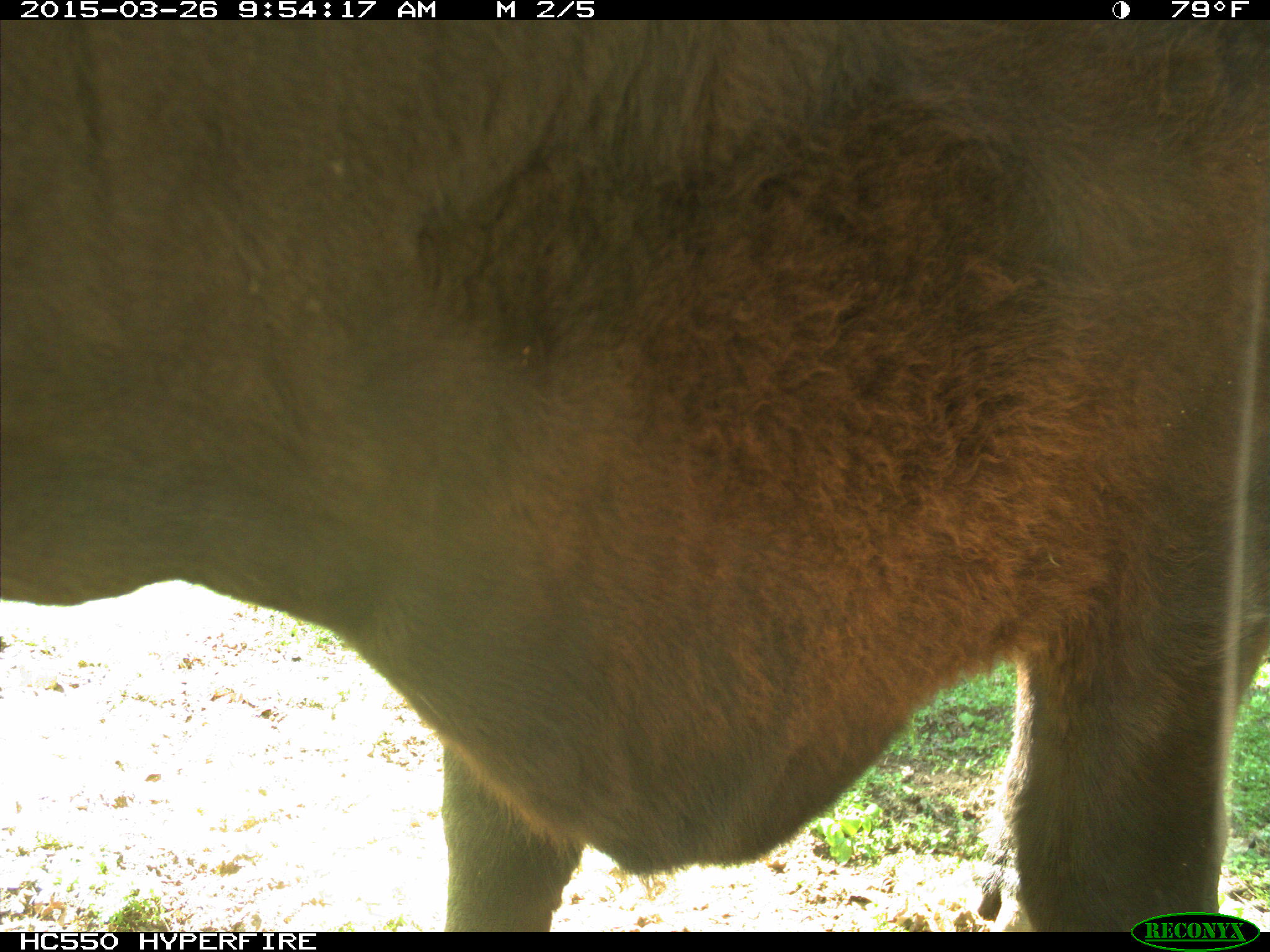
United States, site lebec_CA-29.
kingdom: Animalia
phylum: Chordata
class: Mammalia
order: Artiodactyla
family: Bovidae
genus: Bos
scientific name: Bos taurus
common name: domestic cow